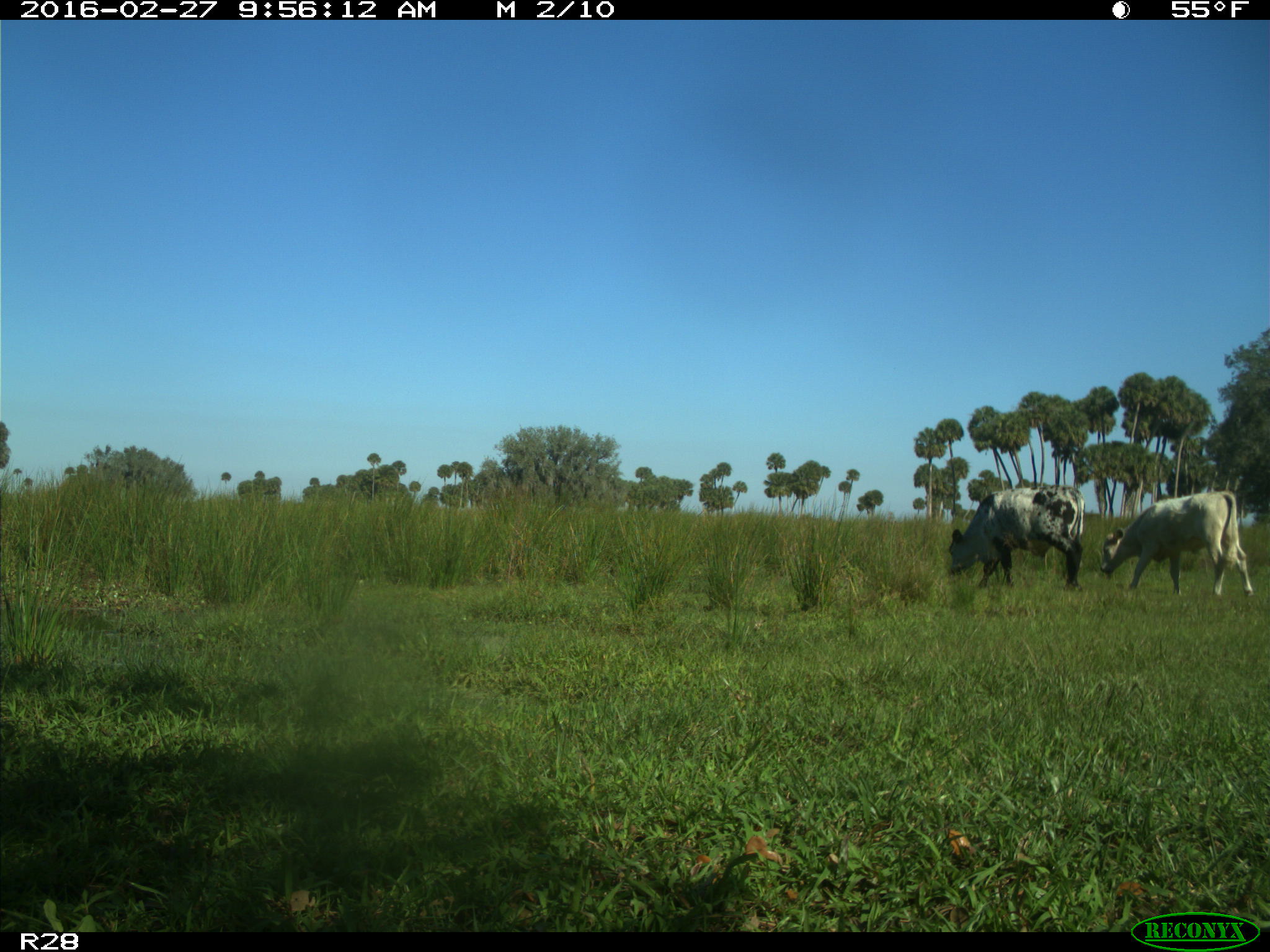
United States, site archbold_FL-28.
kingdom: Animalia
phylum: Chordata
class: Mammalia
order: Artiodactyla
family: Bovidae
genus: Bos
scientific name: Bos taurus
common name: domestic cow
Bos taurus (domestic cow).